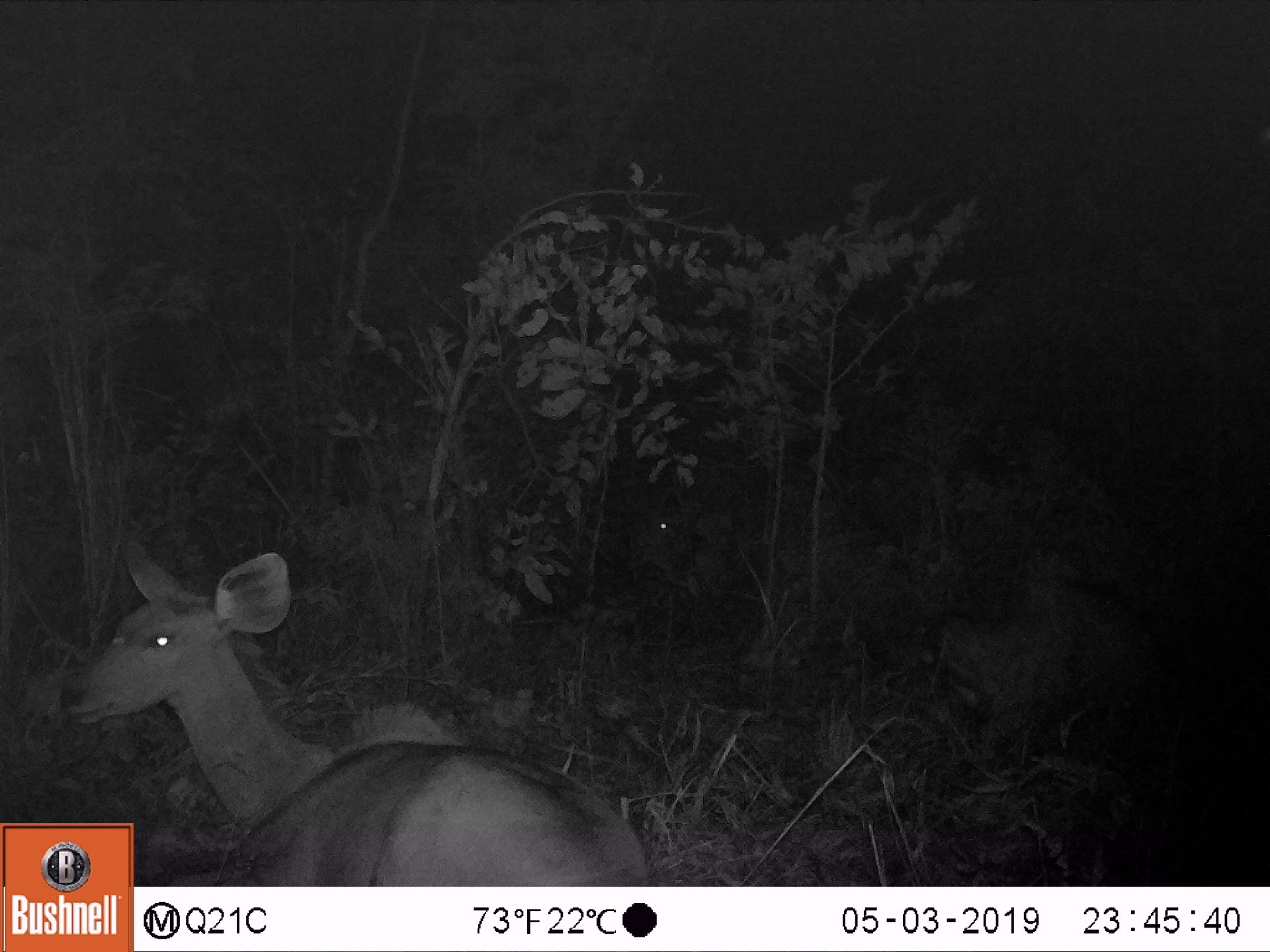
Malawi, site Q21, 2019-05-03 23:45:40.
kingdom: Animalia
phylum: Chordata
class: Mammalia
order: Artiodactyla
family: Bovidae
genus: Tragelaphus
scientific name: Tragelaphus strepsiceros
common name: greater kudu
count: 2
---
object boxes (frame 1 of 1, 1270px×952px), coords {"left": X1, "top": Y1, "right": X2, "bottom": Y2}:
greater kudu: {"left": 54, "top": 534, "right": 634, "bottom": 820}; {"left": 614, "top": 472, "right": 715, "bottom": 583}